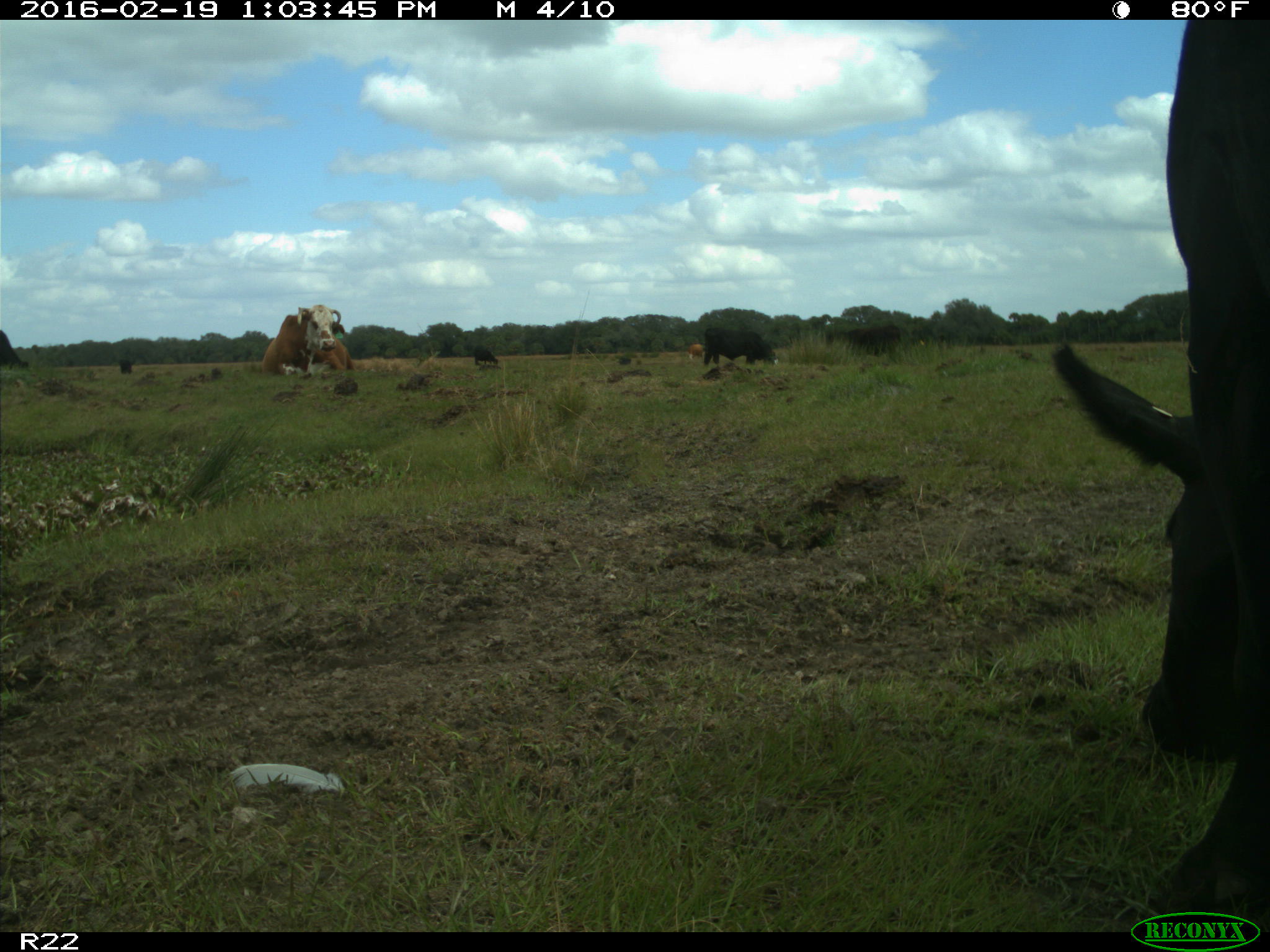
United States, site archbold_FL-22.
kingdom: Animalia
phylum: Chordata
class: Mammalia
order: Artiodactyla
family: Bovidae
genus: Bos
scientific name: Bos taurus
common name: domestic cow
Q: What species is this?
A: Bos taurus (domestic cow).